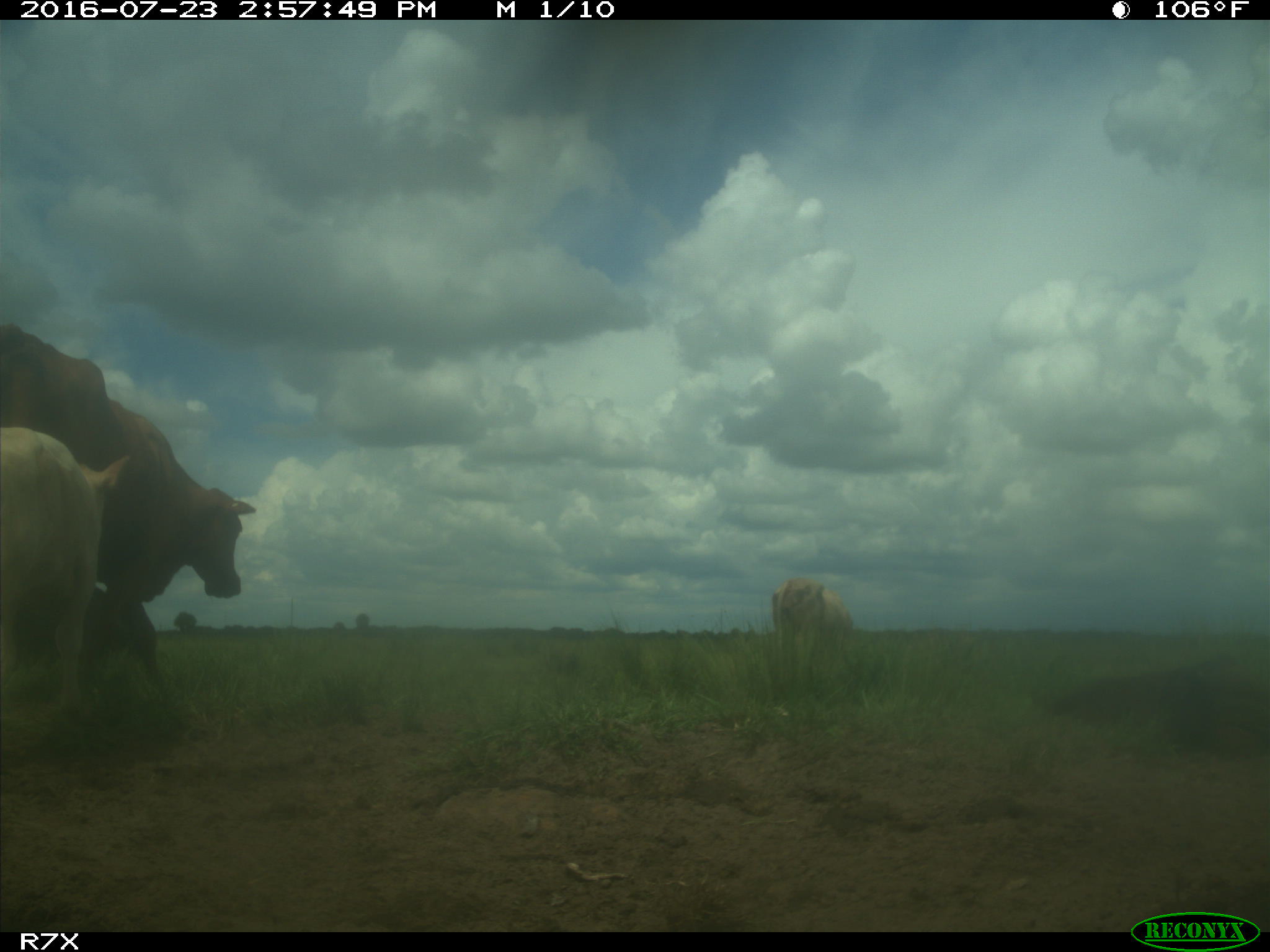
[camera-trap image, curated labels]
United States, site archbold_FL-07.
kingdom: Animalia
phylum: Chordata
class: Mammalia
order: Artiodactyla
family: Bovidae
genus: Bos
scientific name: Bos taurus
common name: domestic cow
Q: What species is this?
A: Bos taurus (domestic cow).